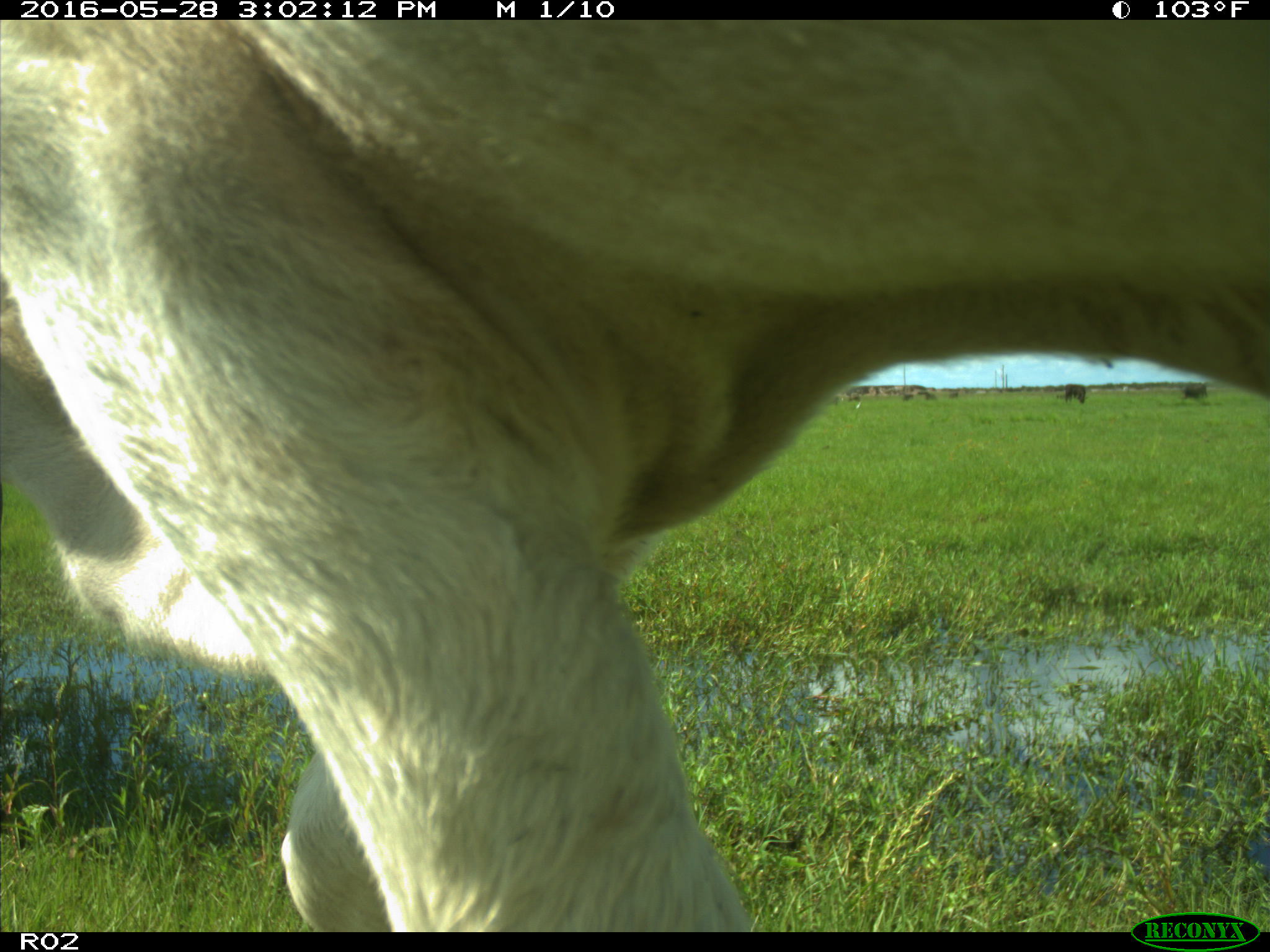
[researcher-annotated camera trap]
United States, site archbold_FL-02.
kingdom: Animalia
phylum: Chordata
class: Mammalia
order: Artiodactyla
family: Bovidae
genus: Bos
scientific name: Bos taurus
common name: domestic cow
Bos taurus (domestic cow).